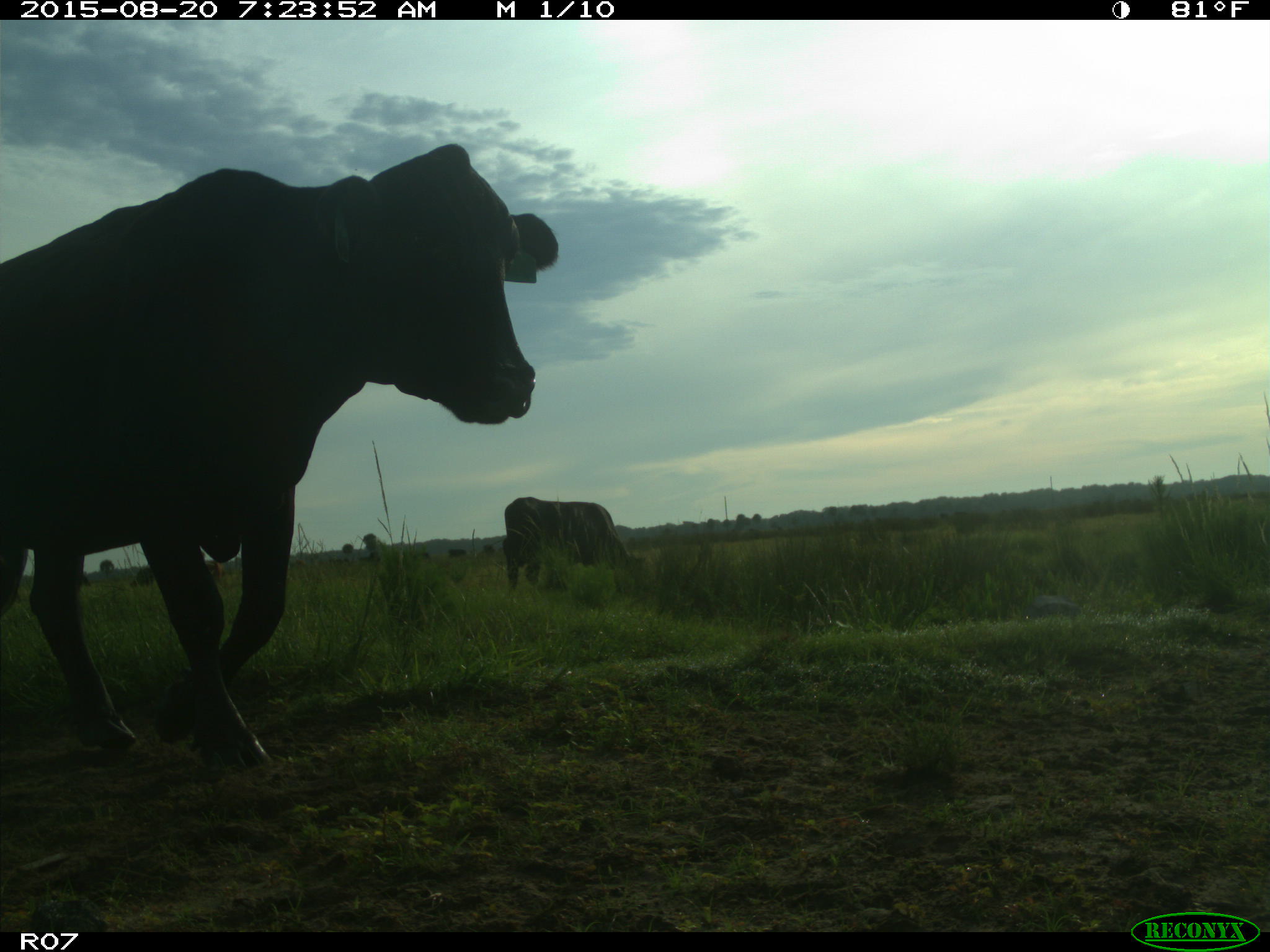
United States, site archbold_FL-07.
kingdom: Animalia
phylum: Chordata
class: Mammalia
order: Artiodactyla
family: Bovidae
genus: Bos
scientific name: Bos taurus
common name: domestic cow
Bos taurus (domestic cow).